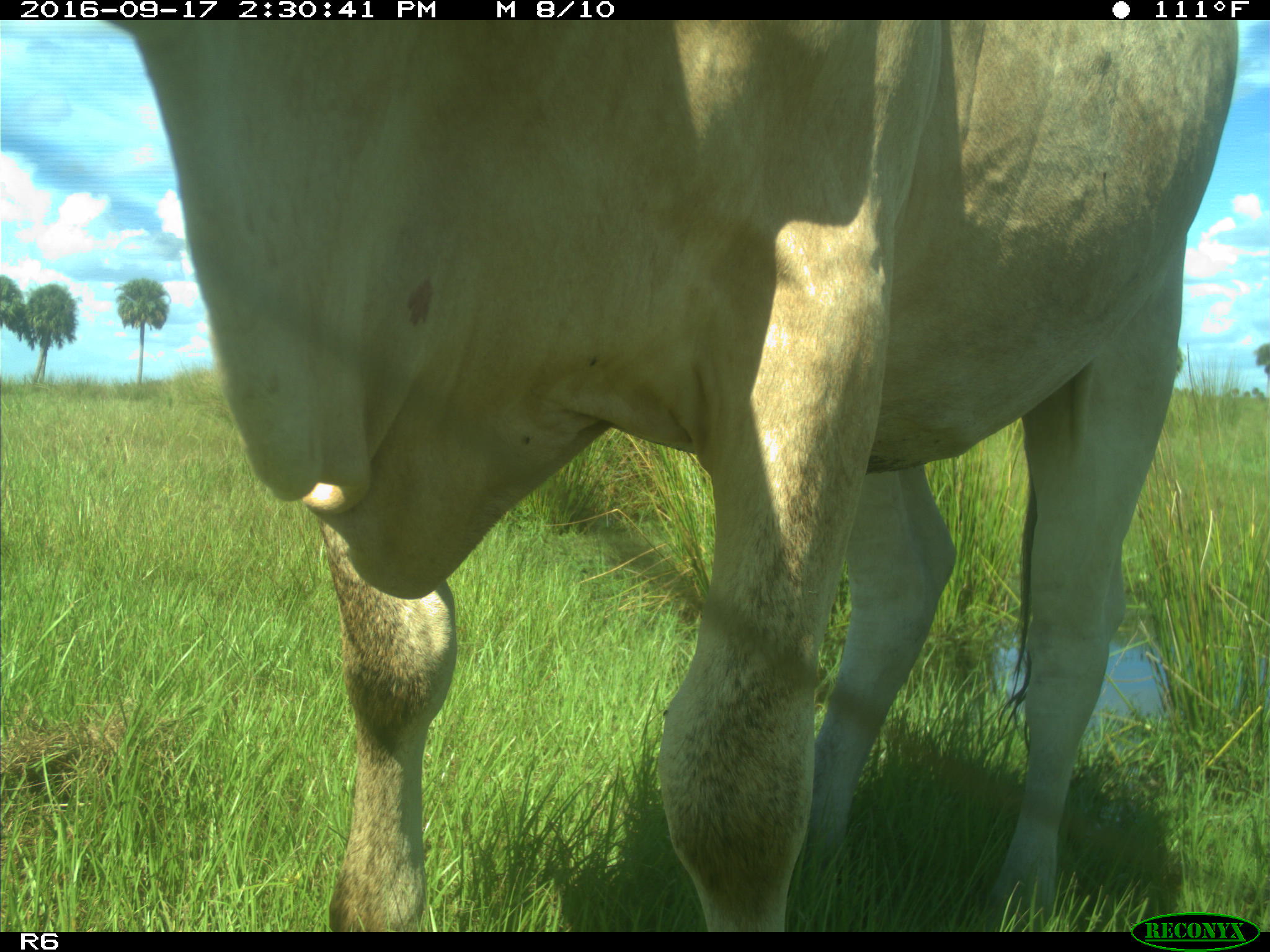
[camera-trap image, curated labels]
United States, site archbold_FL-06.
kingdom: Animalia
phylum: Chordata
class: Mammalia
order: Artiodactyla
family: Bovidae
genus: Bos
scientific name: Bos taurus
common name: domestic cow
Bos taurus (domestic cow).